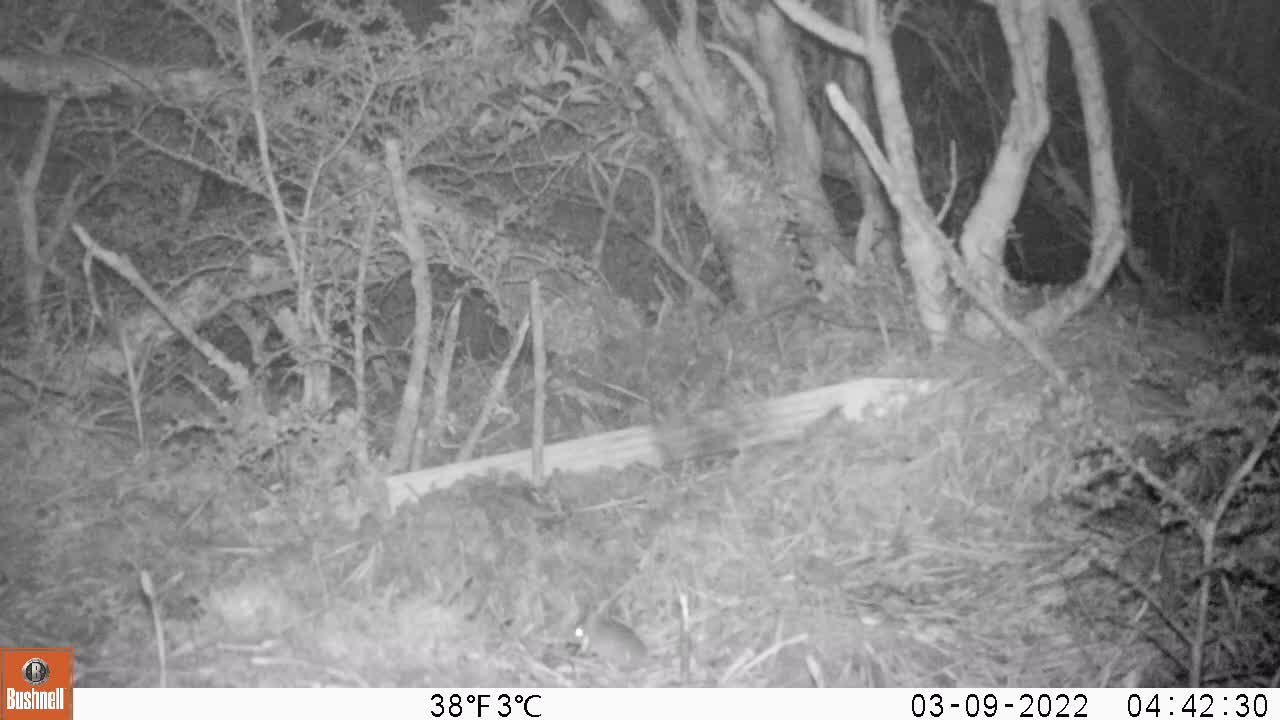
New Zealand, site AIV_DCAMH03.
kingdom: Animalia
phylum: Chordata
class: Mammalia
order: Rodentia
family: Muridae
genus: Mus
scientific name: Mus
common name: mouse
Mouse (Mus).